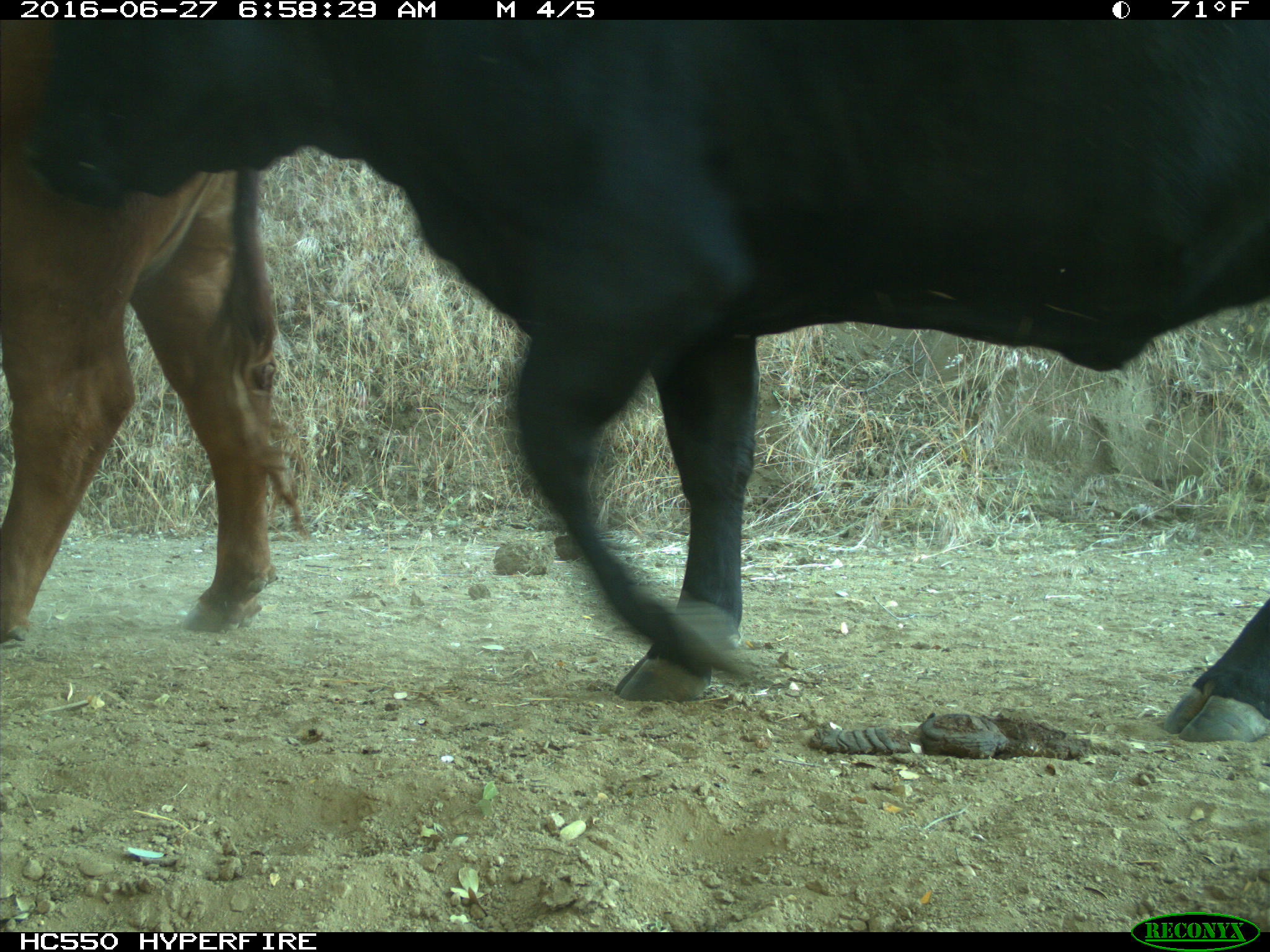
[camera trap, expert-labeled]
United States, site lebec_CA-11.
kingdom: Animalia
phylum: Chordata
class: Mammalia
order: Artiodactyla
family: Bovidae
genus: Bos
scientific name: Bos taurus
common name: domestic cow